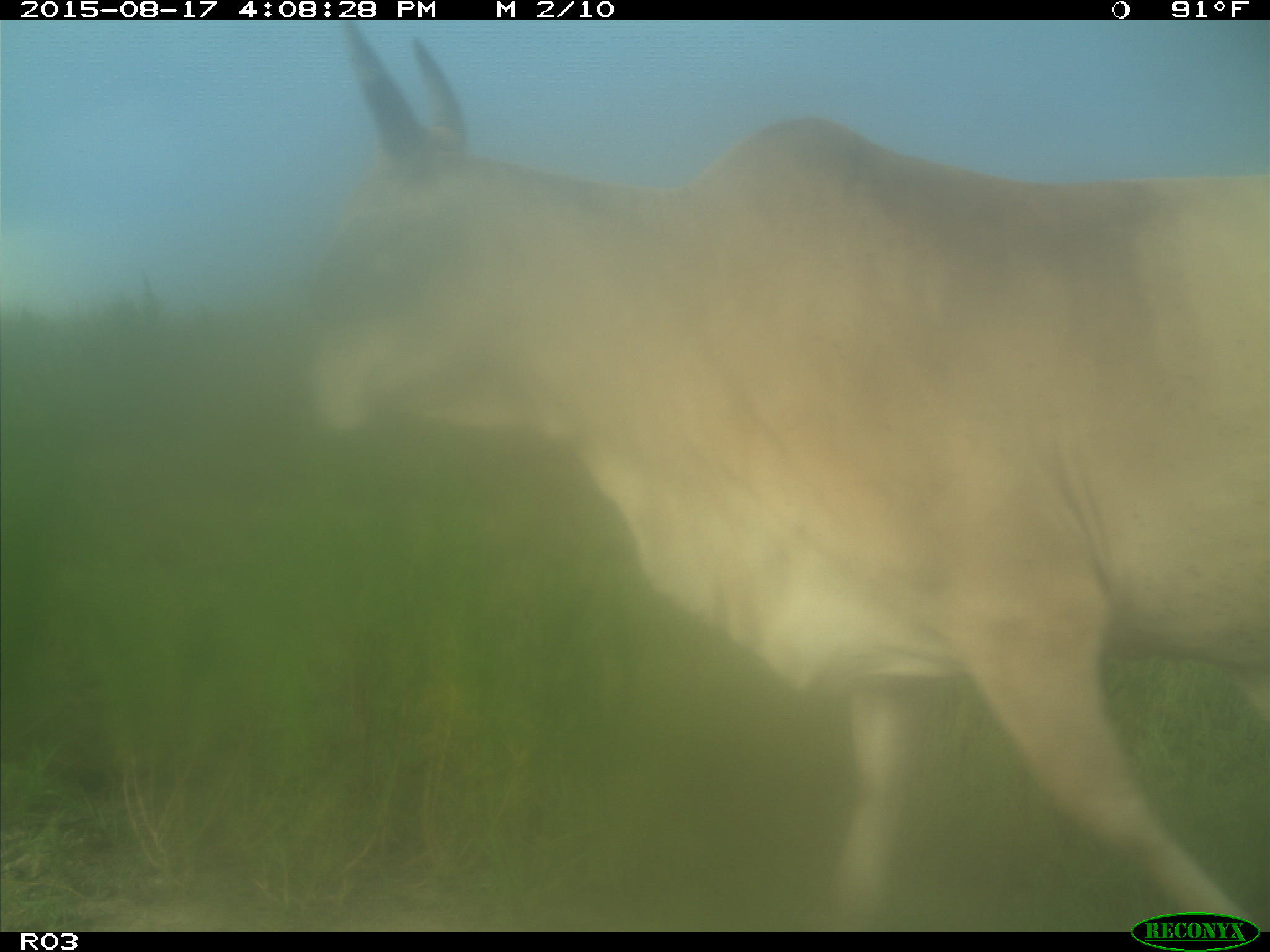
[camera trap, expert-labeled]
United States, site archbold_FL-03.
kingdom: Animalia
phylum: Chordata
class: Mammalia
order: Artiodactyla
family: Bovidae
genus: Bos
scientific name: Bos taurus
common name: domestic cow